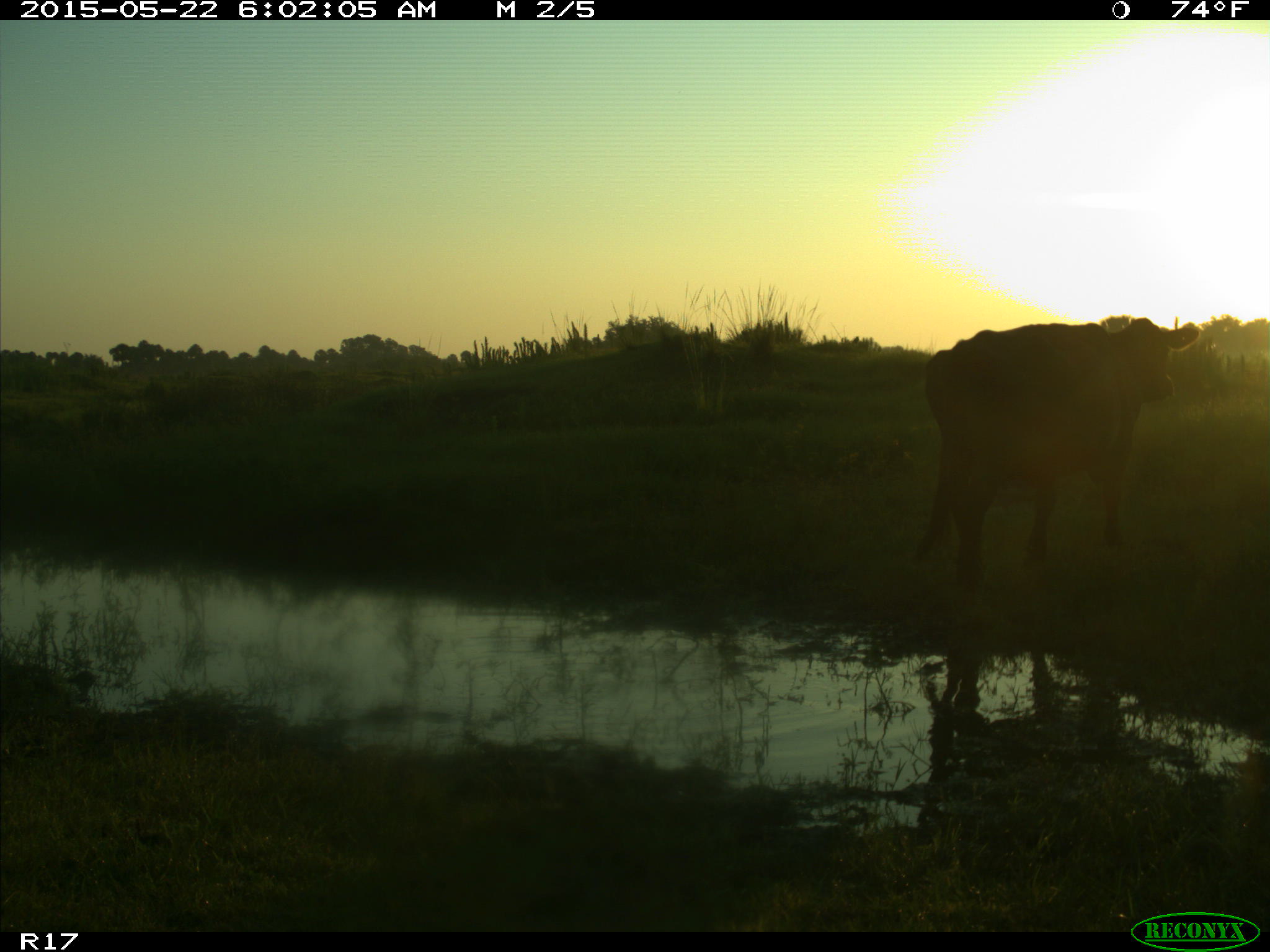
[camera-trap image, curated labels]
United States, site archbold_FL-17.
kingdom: Animalia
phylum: Chordata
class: Mammalia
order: Artiodactyla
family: Bovidae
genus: Bos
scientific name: Bos taurus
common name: domestic cow